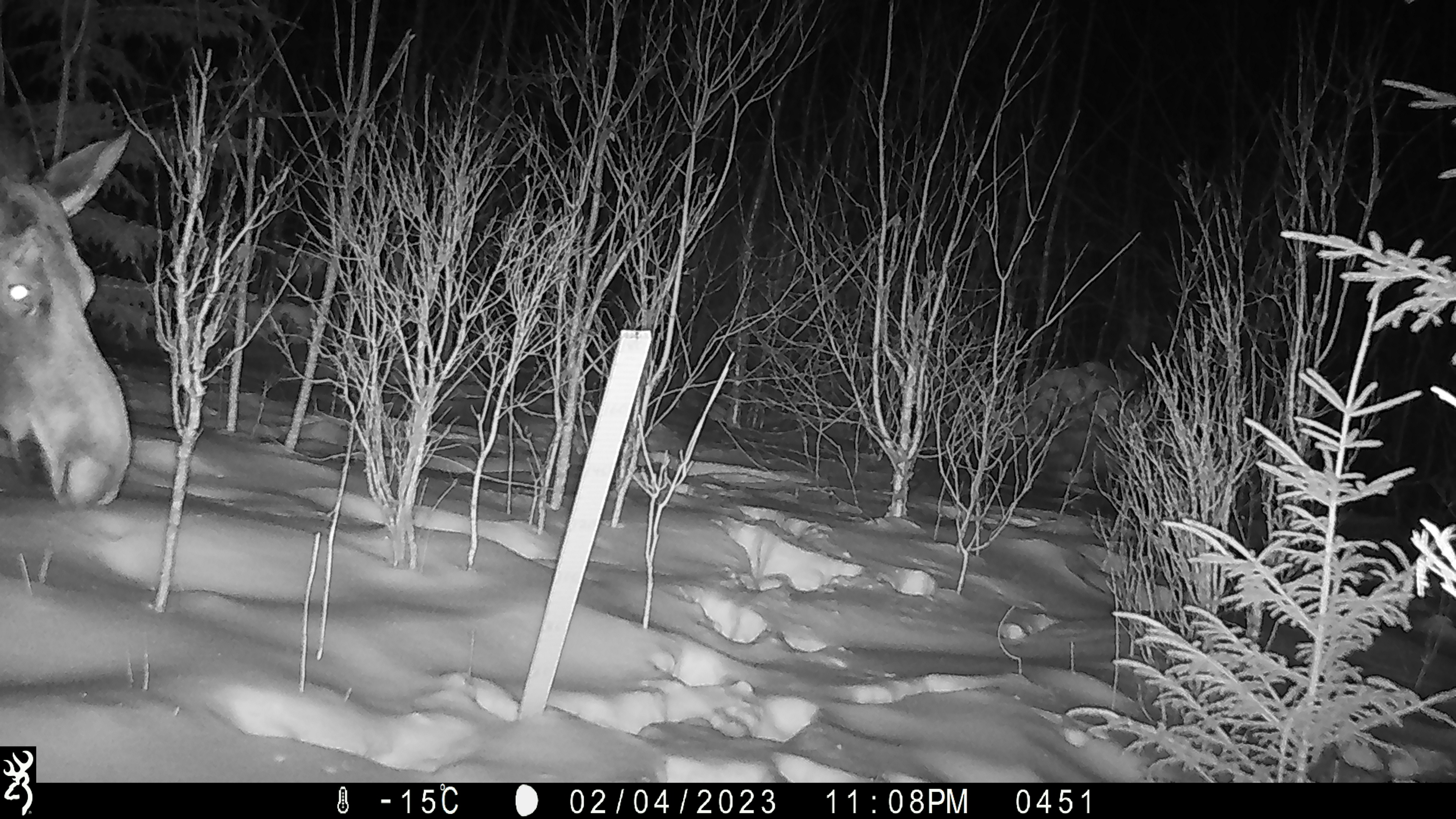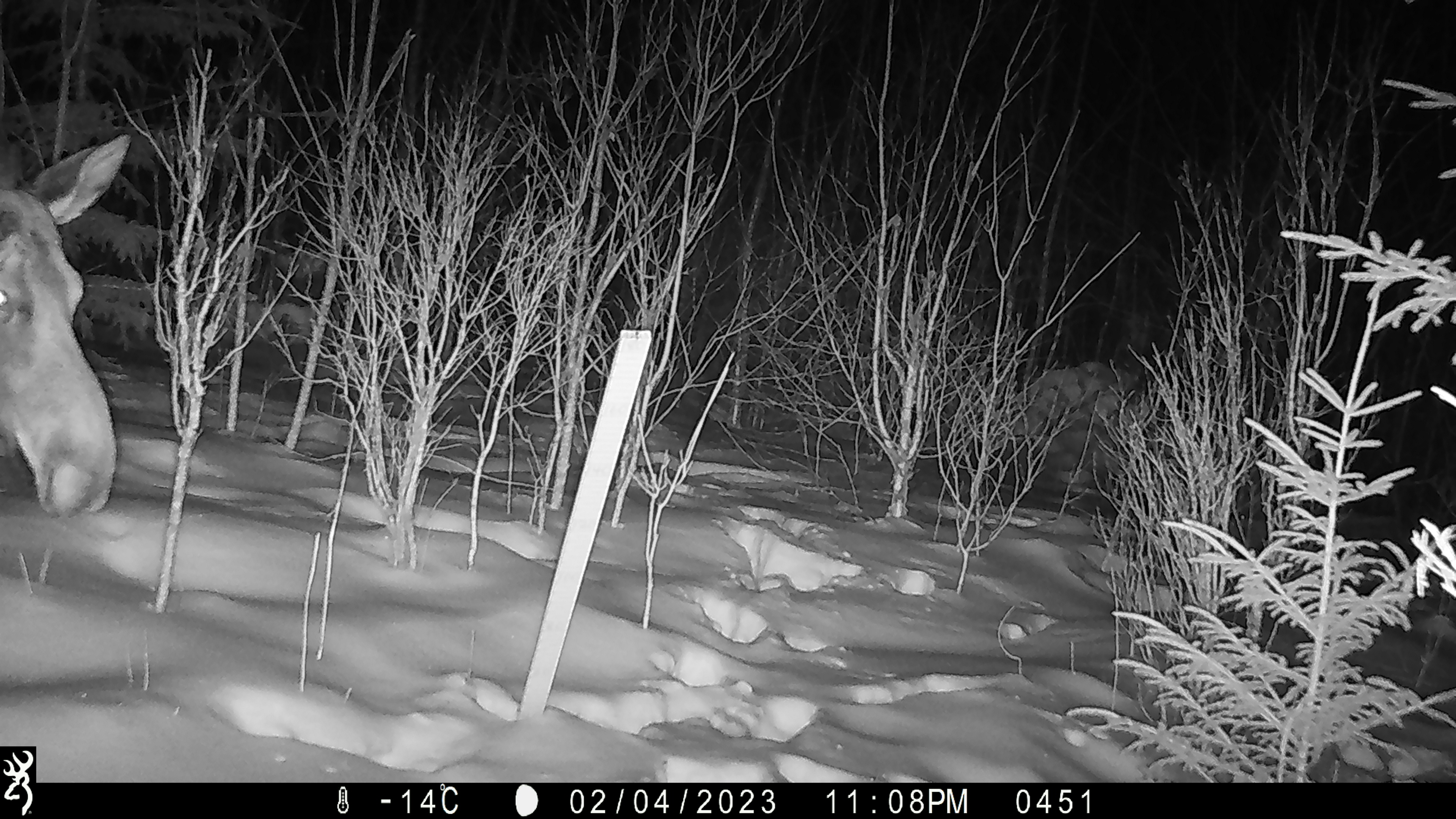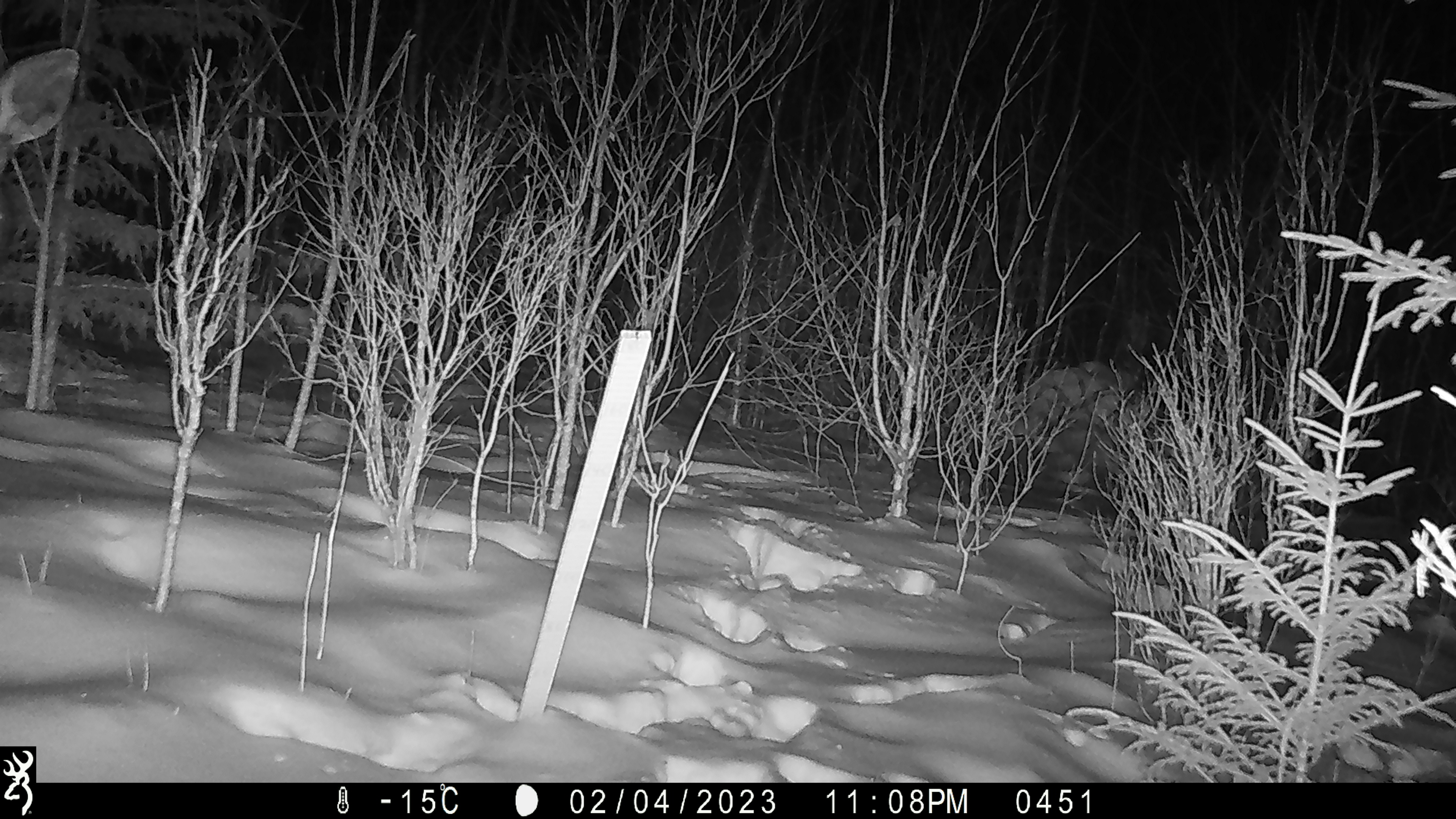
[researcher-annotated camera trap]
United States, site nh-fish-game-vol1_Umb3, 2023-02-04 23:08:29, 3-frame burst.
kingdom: Animalia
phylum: Chordata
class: Mammalia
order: Artiodactyla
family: Cervidae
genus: Alces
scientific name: Alces alces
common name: moose